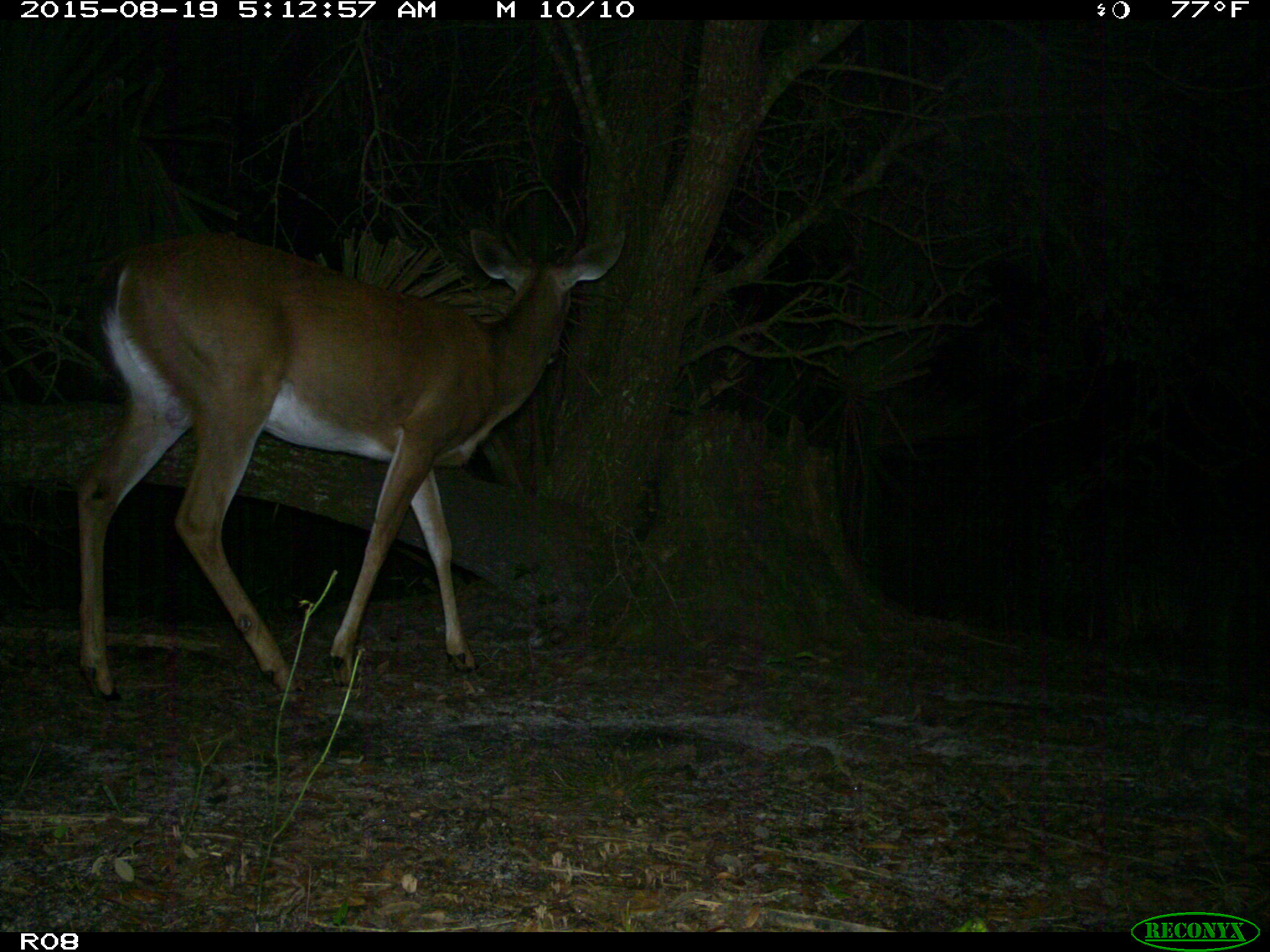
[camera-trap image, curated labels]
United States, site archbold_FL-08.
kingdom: Animalia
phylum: Chordata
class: Mammalia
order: Artiodactyla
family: Cervidae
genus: Odocoileus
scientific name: Odocoileus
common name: deer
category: unidentified deer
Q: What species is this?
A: Unidentified deer (deer) (Odocoileus).